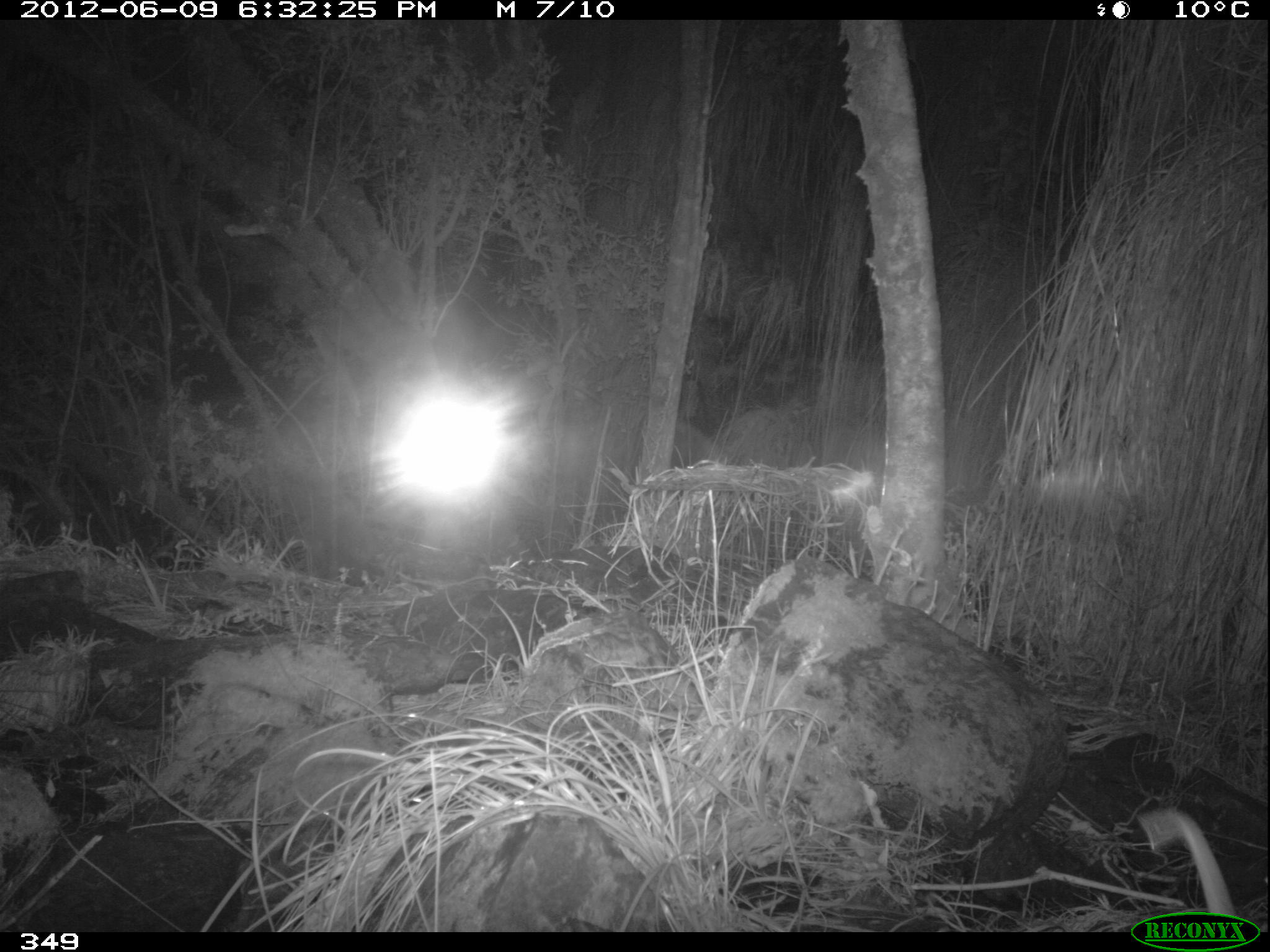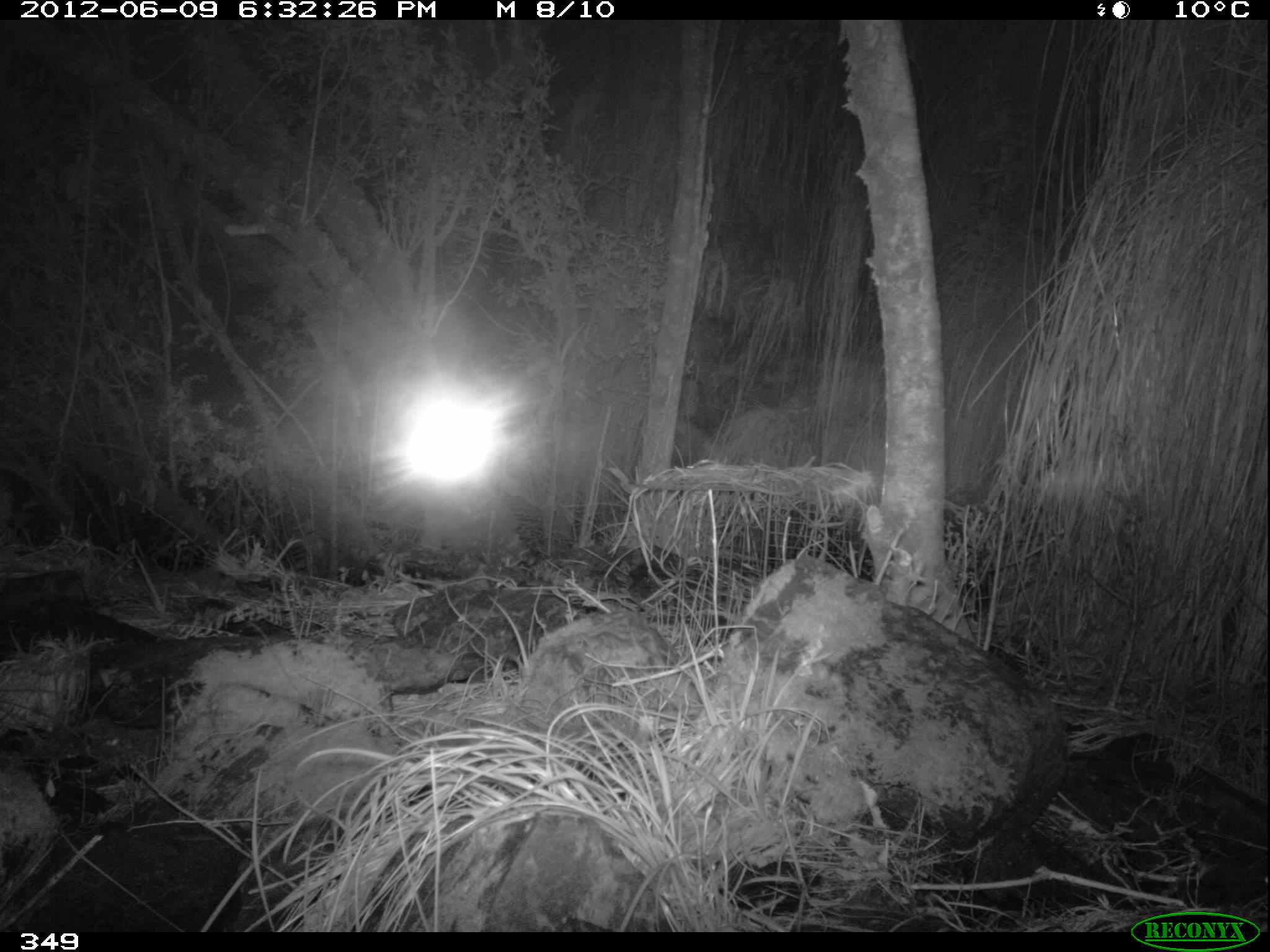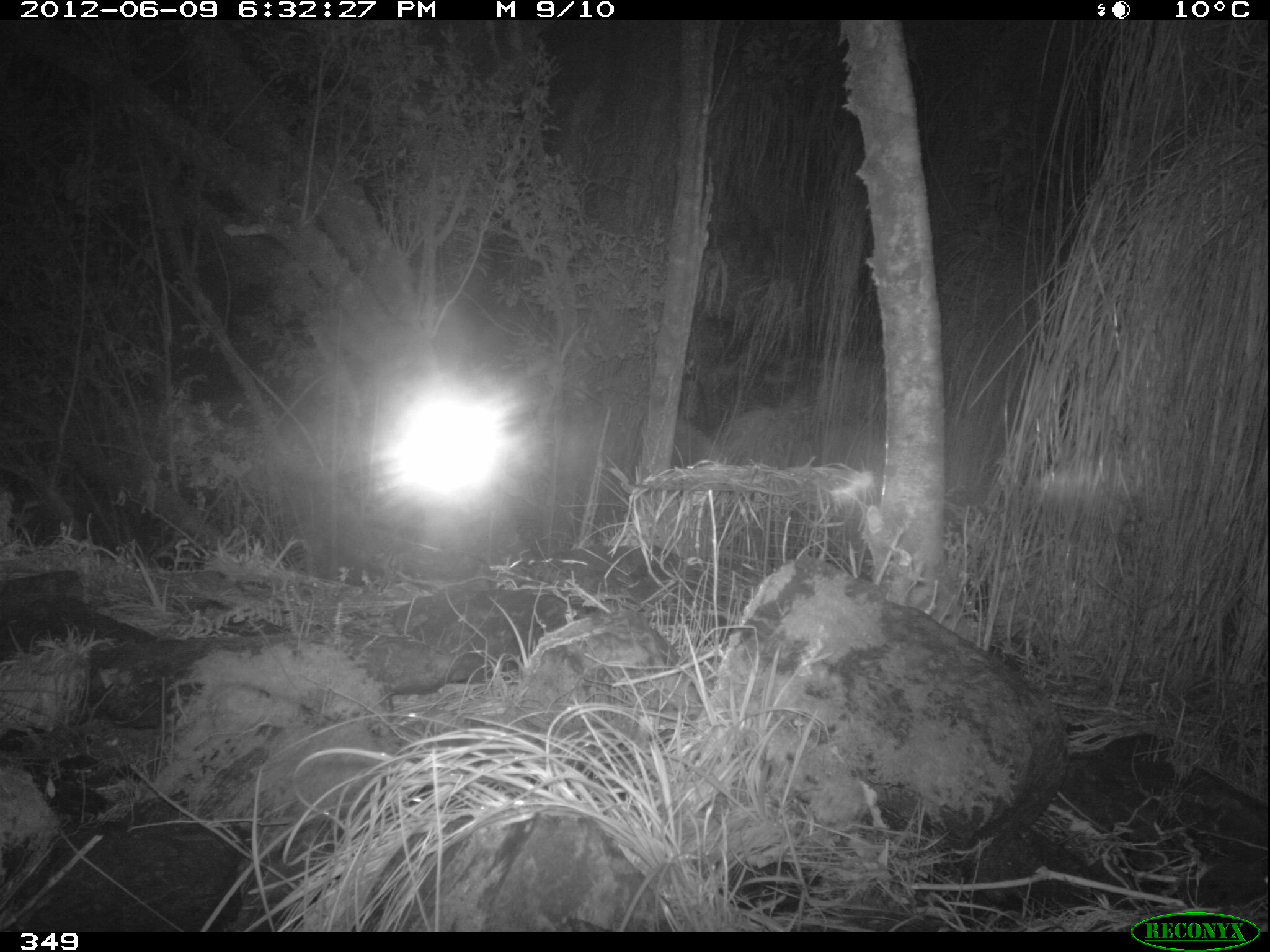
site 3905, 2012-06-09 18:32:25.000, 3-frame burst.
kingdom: Animalia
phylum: Chordata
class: Mammalia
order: Didelphimorphia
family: Didelphidae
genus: Didelphis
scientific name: Didelphis pernigra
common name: andean white-eared opossum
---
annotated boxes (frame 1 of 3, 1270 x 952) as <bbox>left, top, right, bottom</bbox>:
didelphis pernigra: <bbox>1137, 801, 1259, 930</bbox>